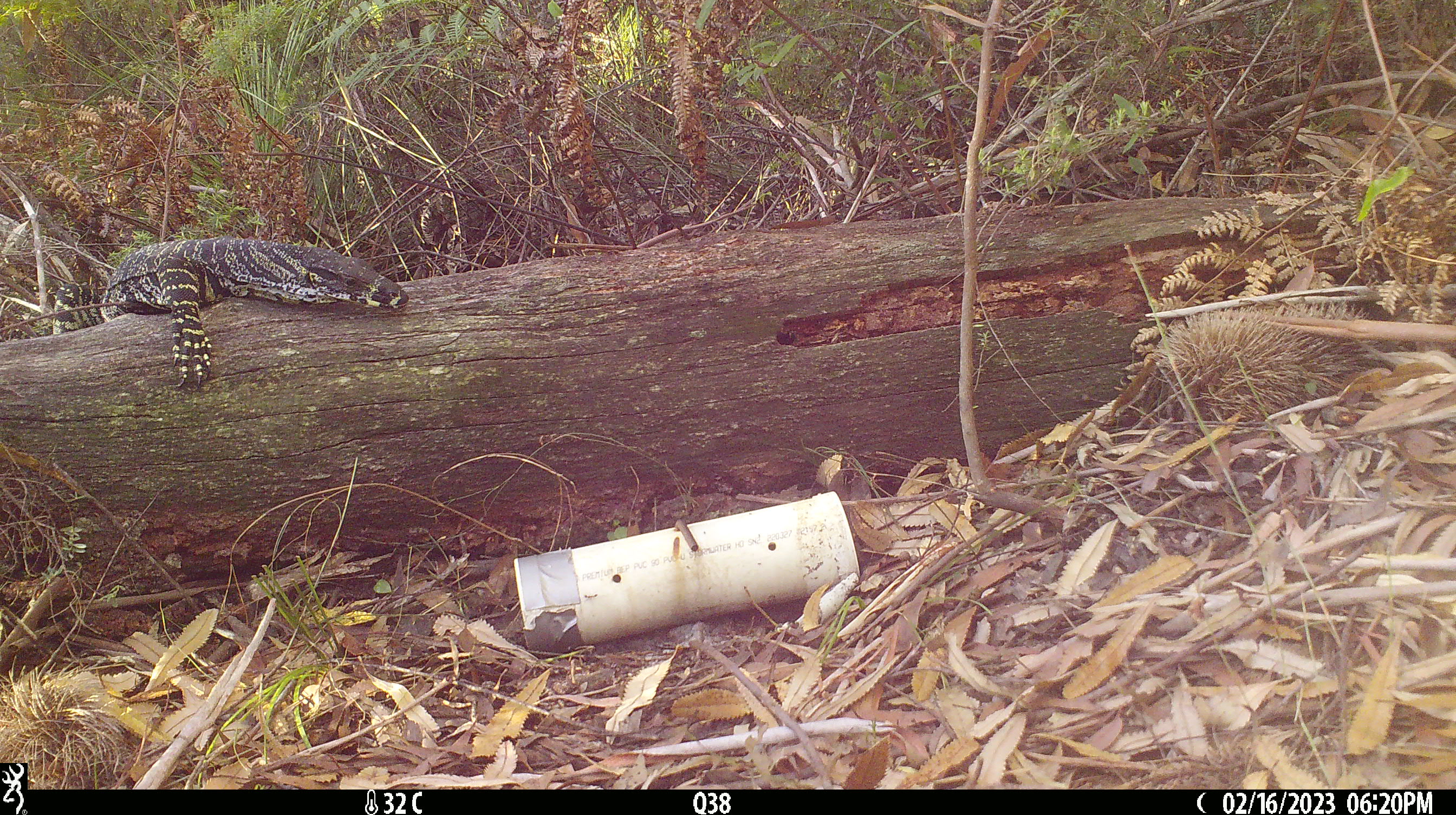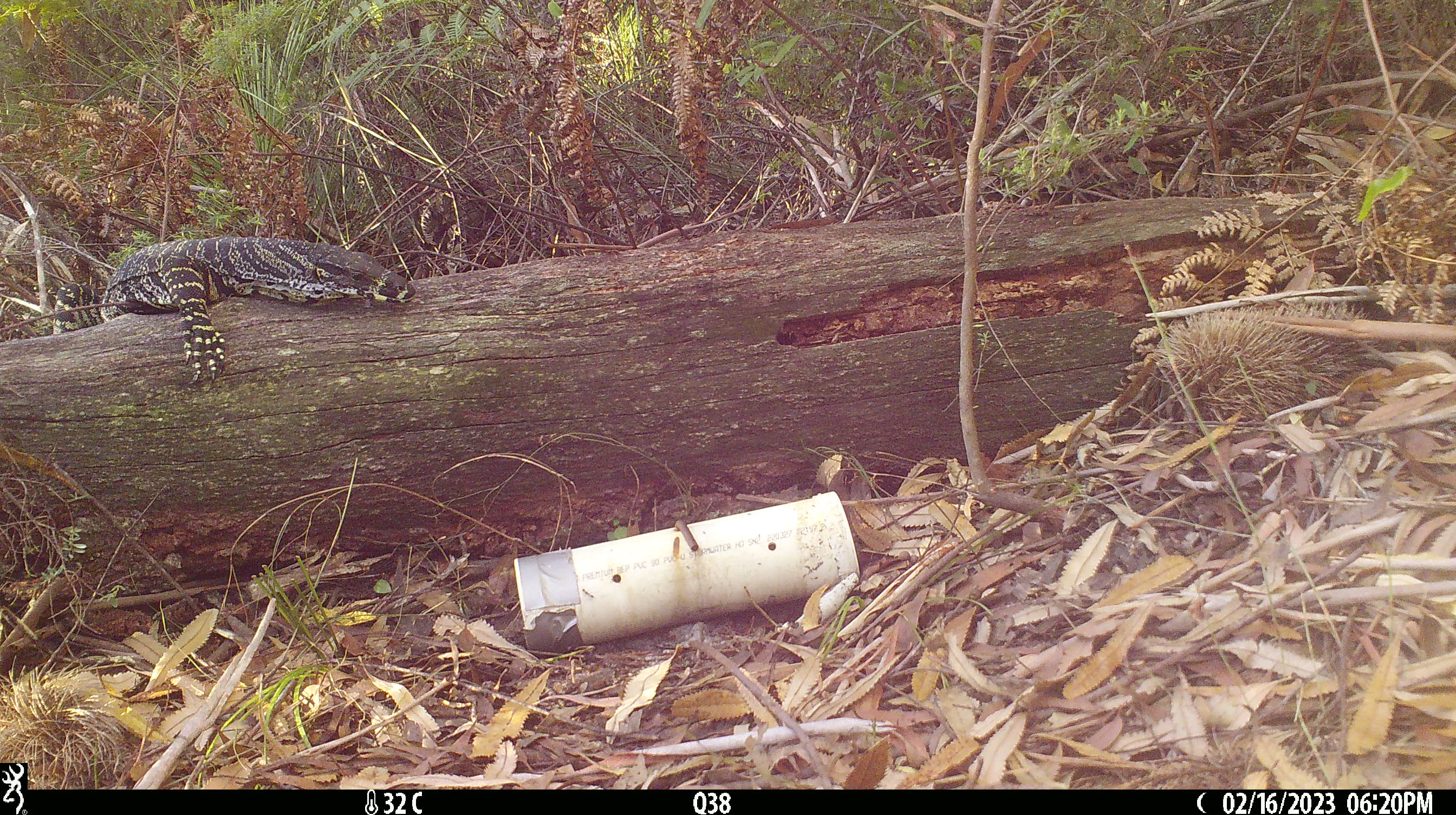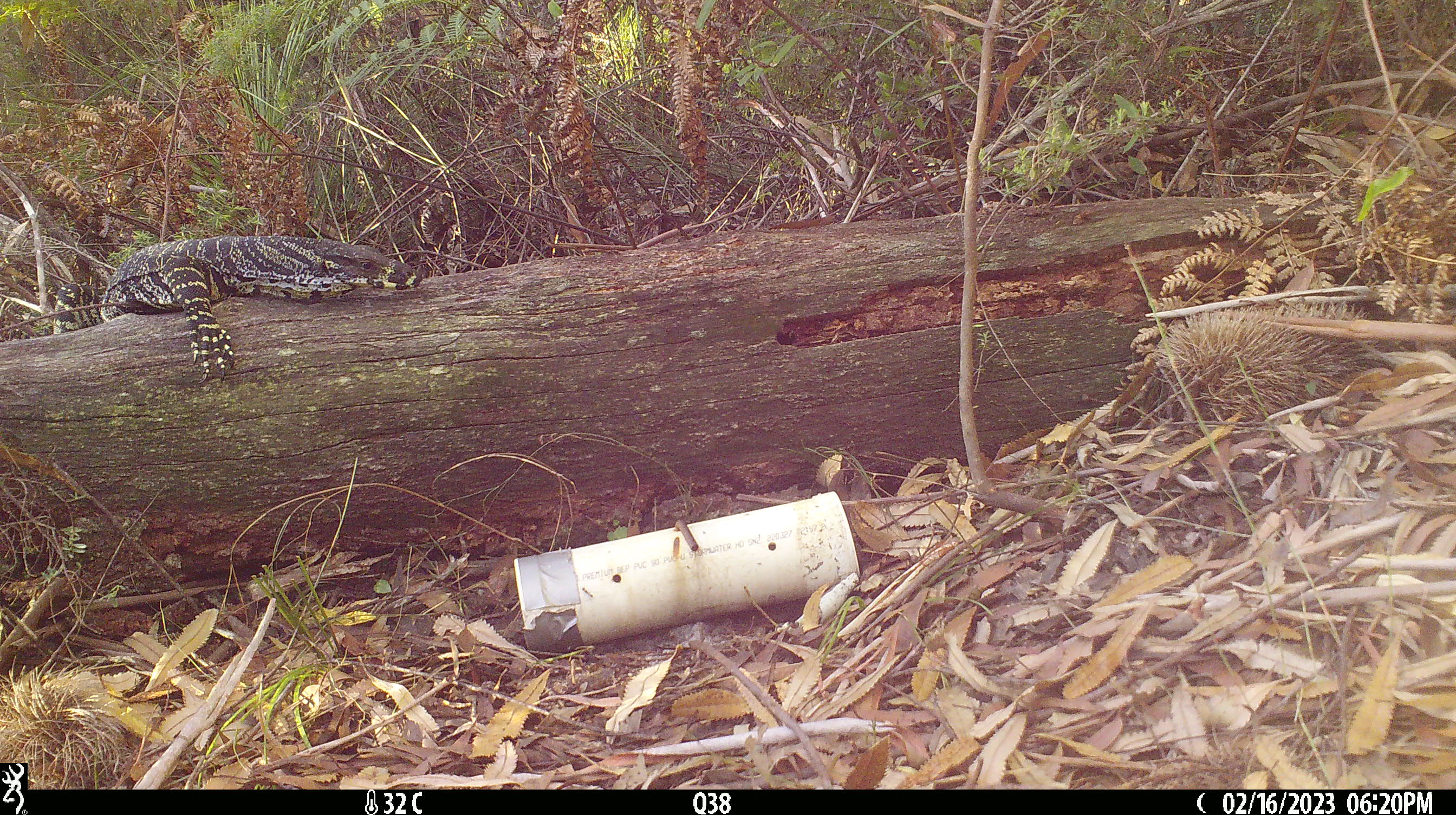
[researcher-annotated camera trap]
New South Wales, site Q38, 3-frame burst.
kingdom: Animalia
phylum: Chordata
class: Reptilia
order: Squamata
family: Varanidae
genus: Varanus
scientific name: Varanus varius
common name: lace monitor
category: goanna